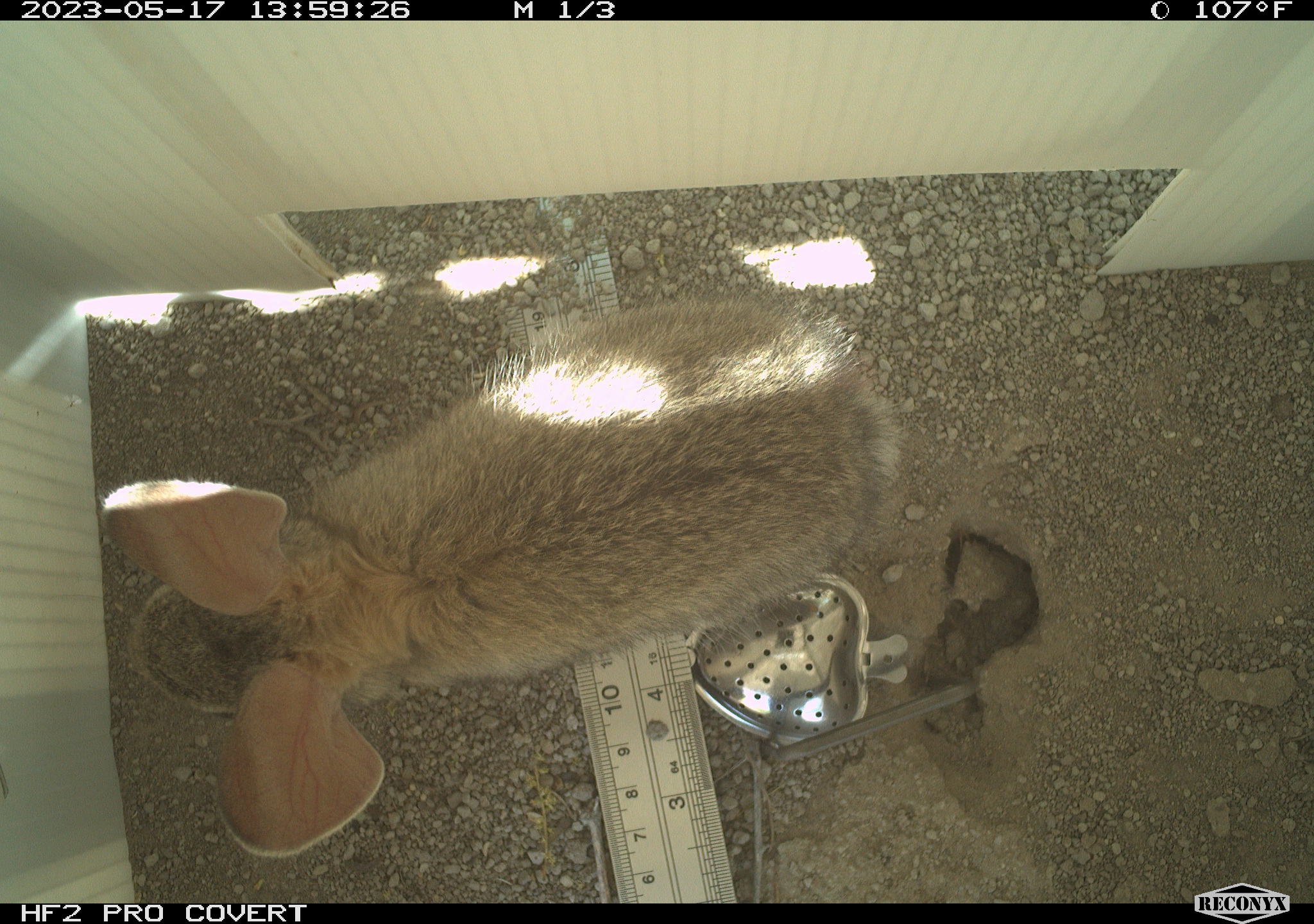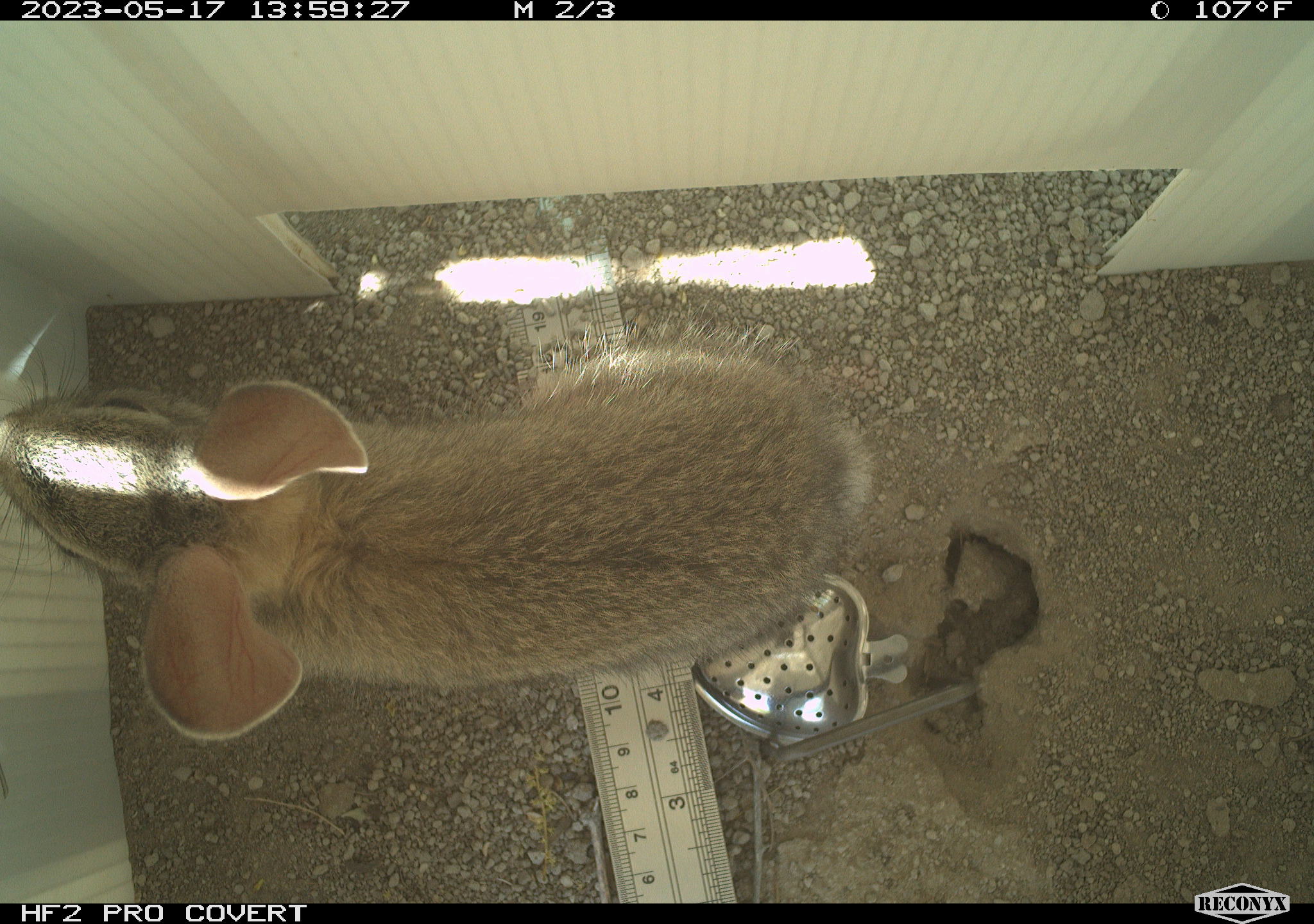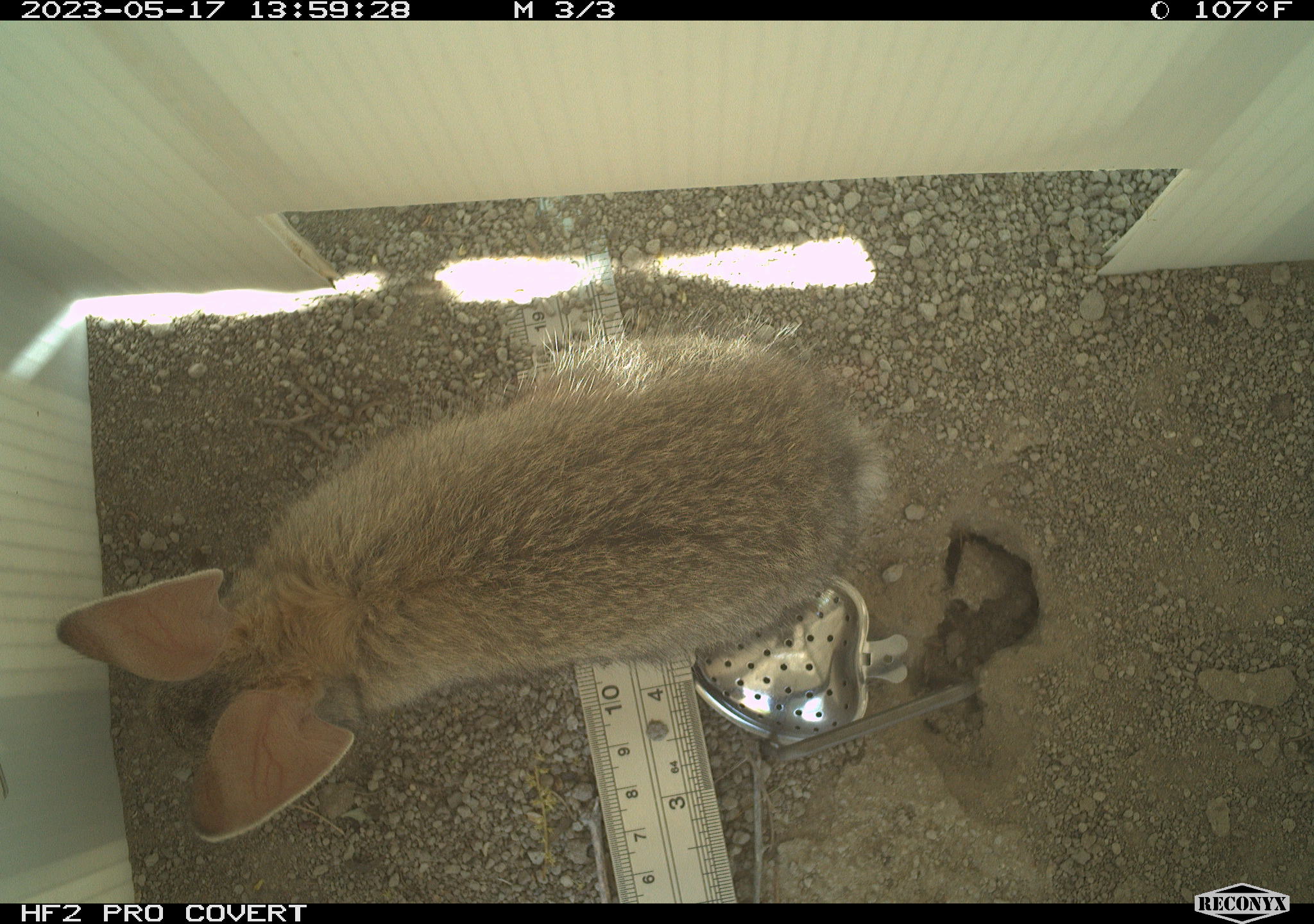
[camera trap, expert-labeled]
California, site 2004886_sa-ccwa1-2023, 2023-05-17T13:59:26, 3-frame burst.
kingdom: Animalia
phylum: Chordata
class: Mammalia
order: Lagomorpha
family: Leporidae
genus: Sylvilagus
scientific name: Sylvilagus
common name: cottontail rabbits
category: sylvilagus species